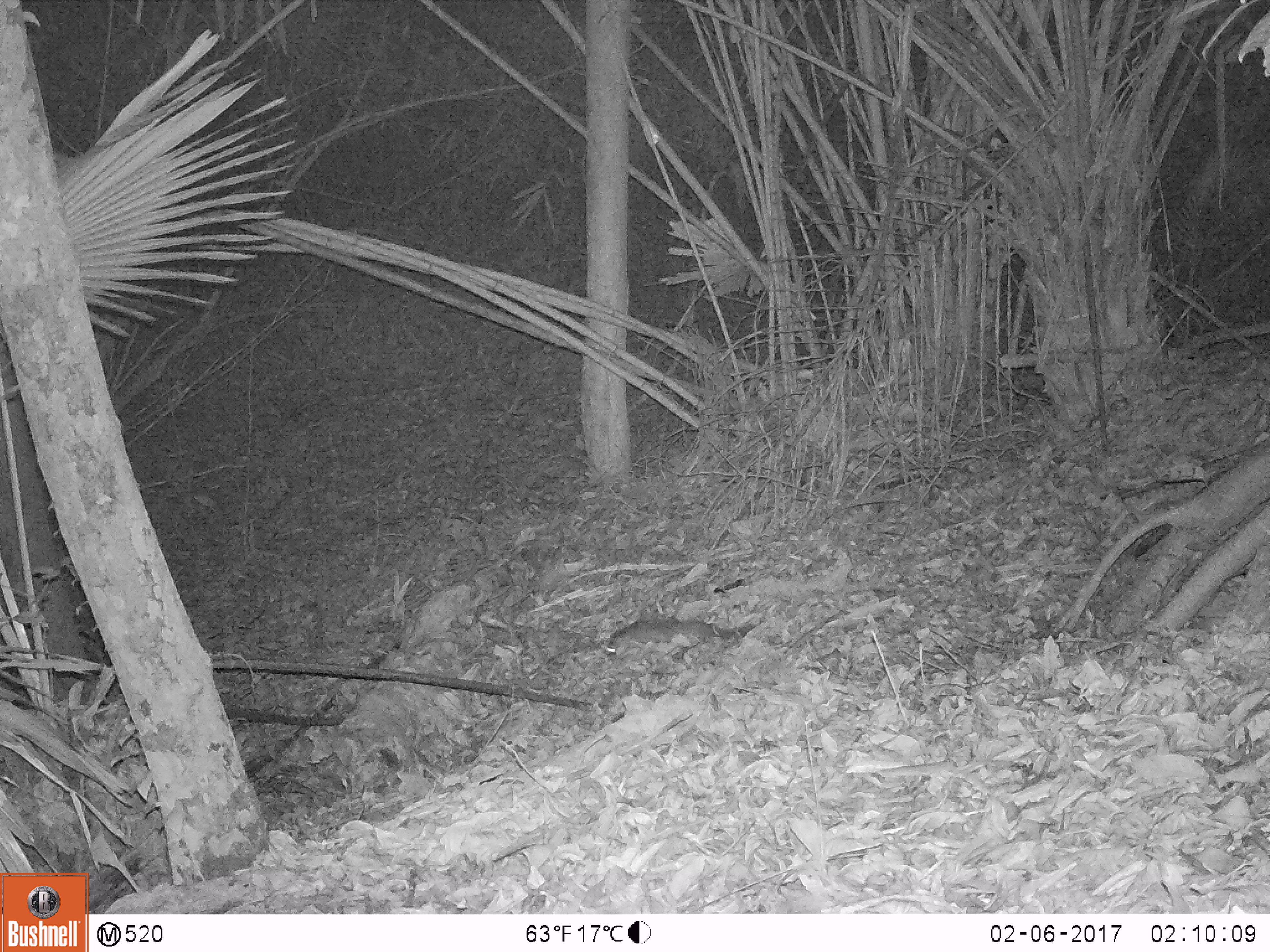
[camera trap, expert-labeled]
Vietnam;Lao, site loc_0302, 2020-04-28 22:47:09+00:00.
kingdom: Animalia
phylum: Chordata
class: Mammalia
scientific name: Mammalia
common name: mammal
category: unidentified small mammal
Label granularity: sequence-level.